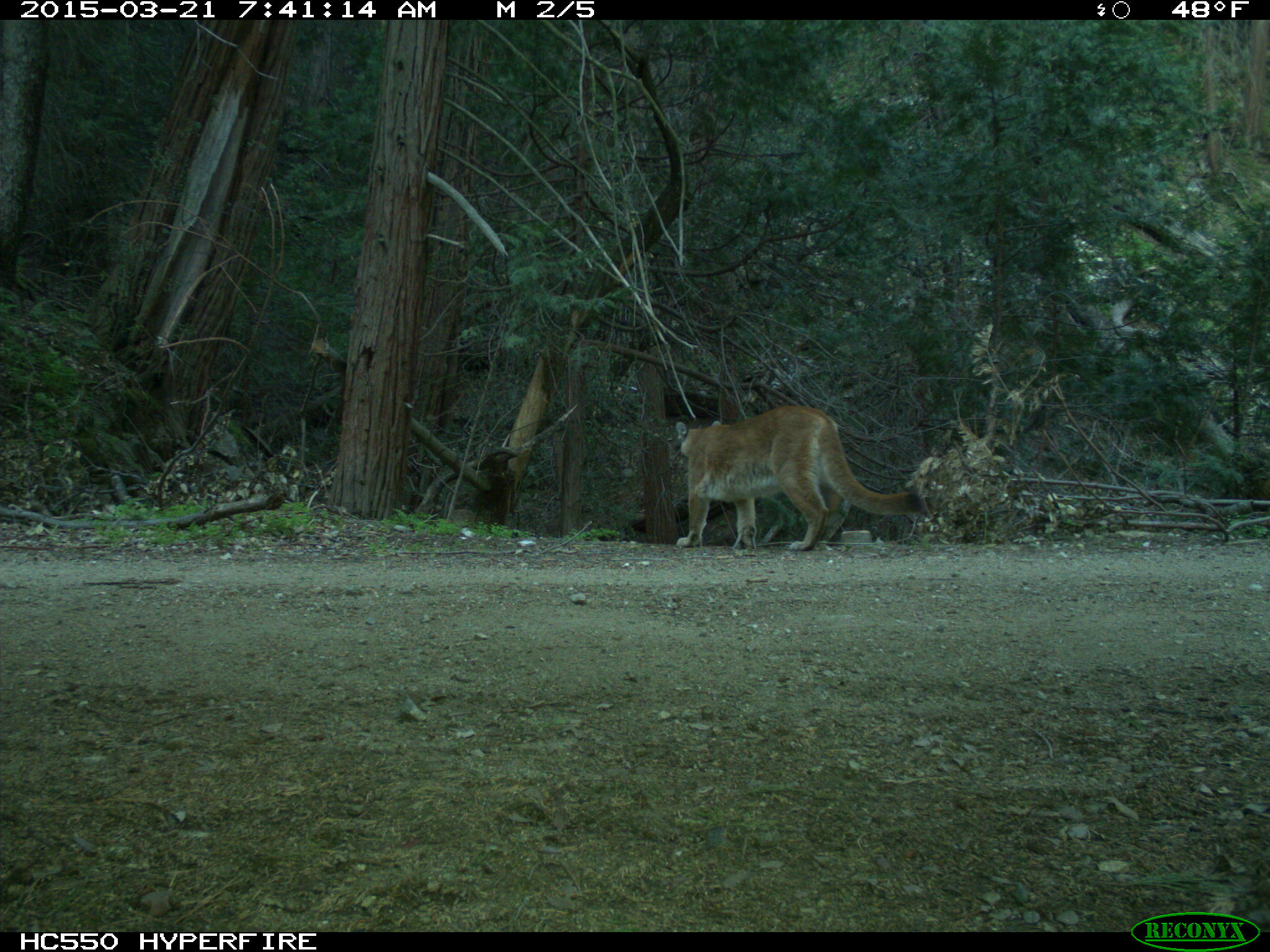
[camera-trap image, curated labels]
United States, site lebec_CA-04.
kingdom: Animalia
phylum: Chordata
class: Mammalia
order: Carnivora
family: Felidae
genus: Puma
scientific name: Puma concolor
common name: mountain lion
Puma concolor (mountain lion).